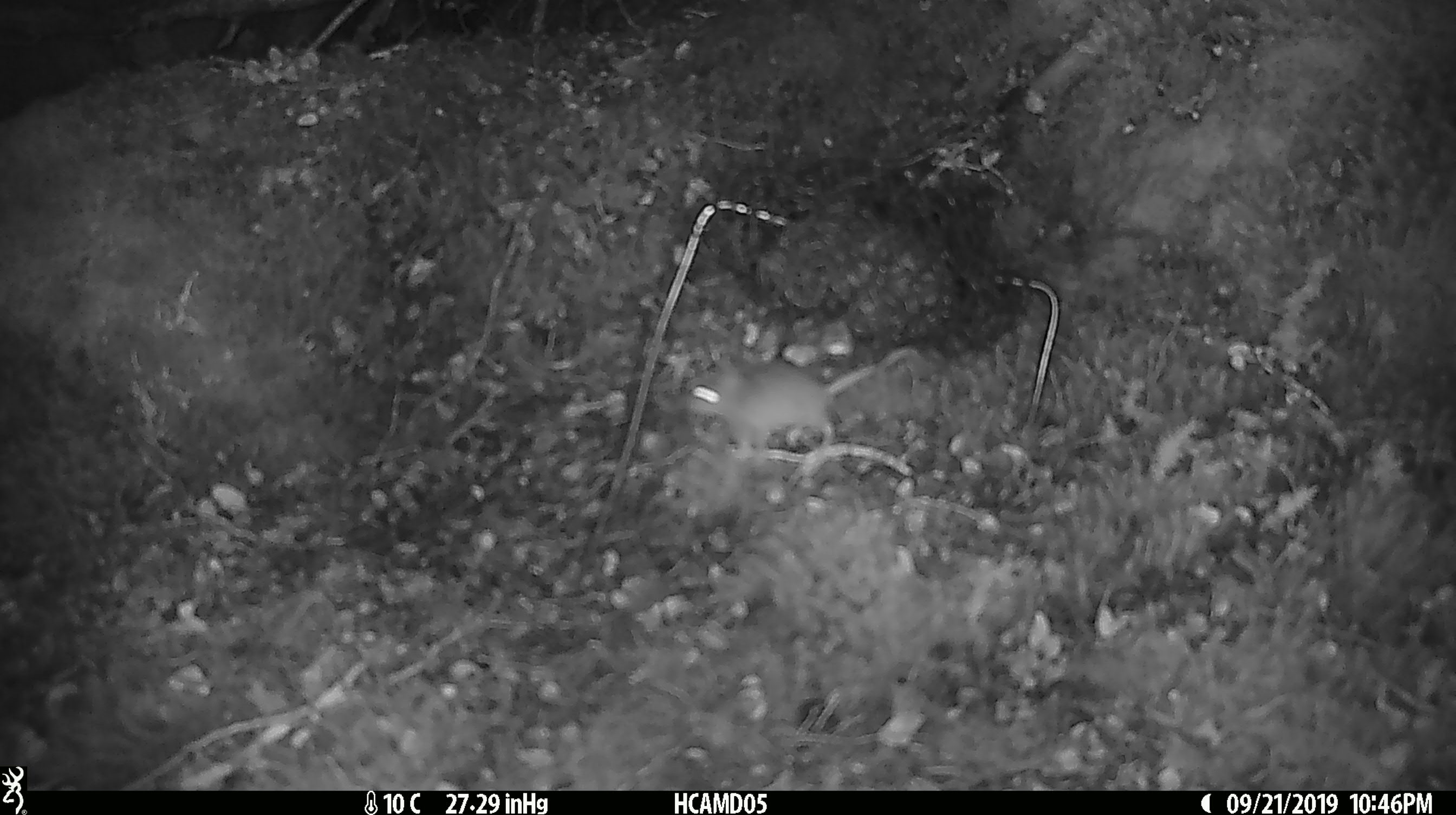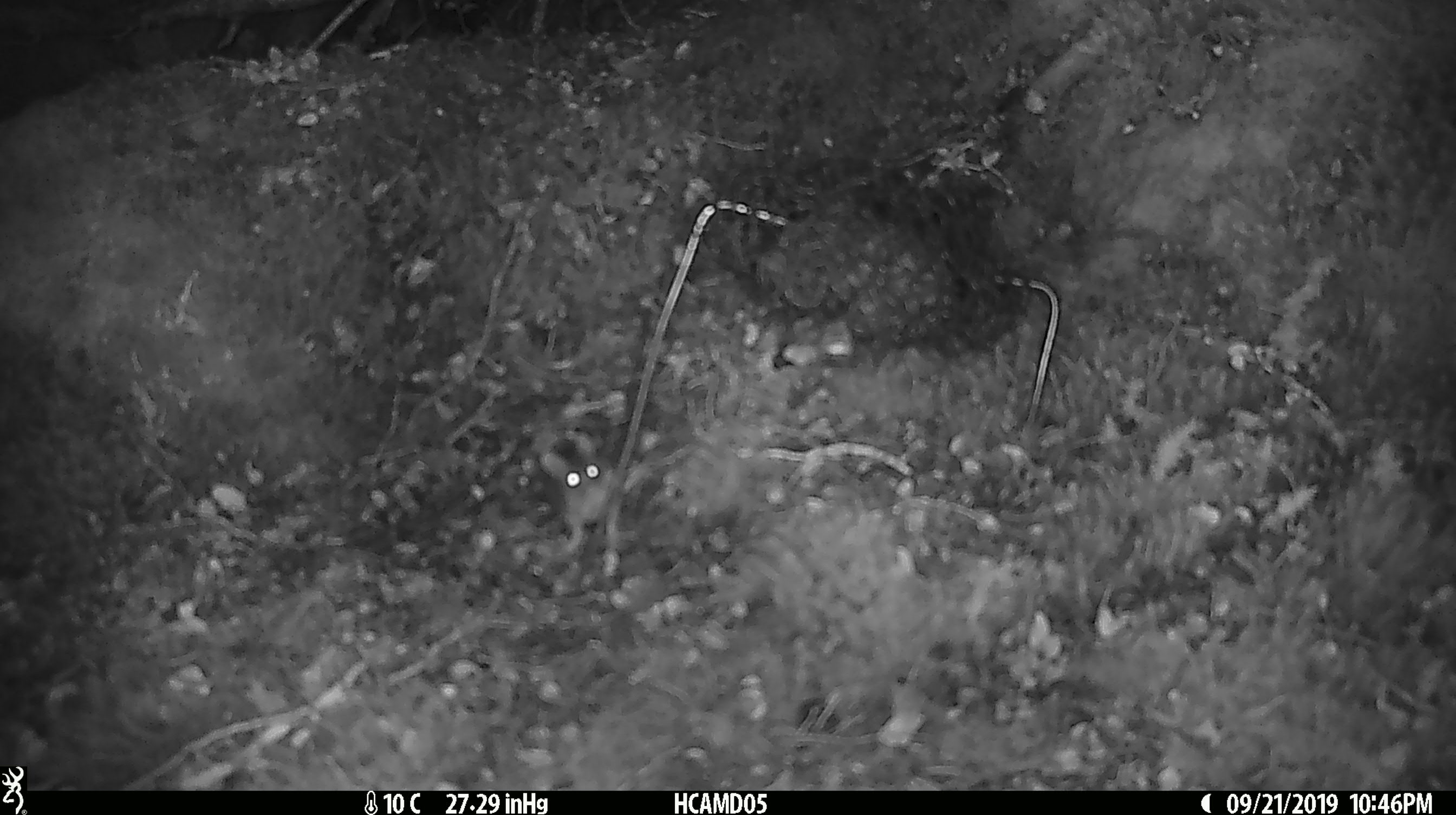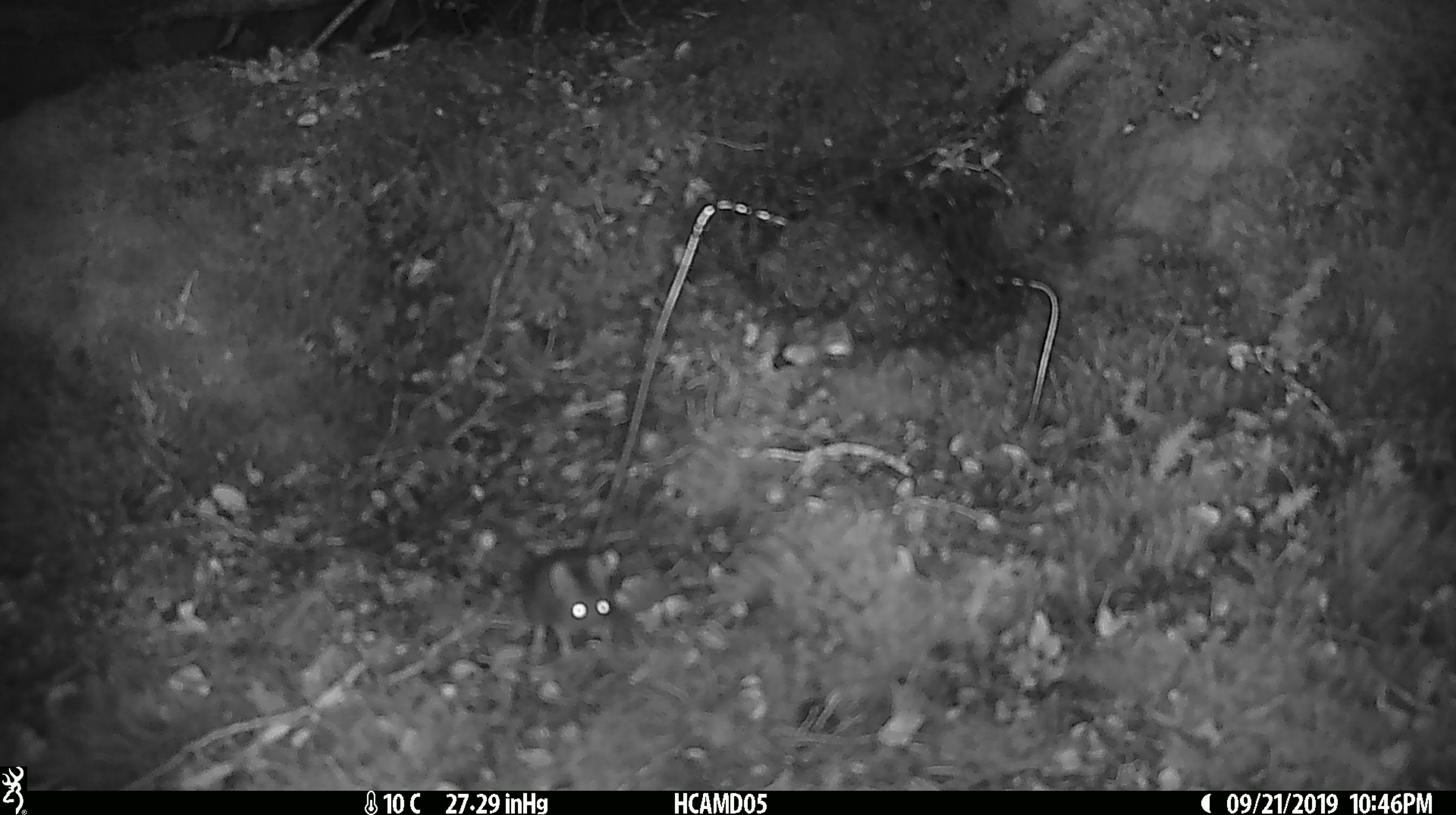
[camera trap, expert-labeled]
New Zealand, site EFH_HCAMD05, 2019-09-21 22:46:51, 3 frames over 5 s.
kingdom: Animalia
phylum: Chordata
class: Mammalia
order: Rodentia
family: Muridae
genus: Mus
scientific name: Mus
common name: mouse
Mouse (Mus).